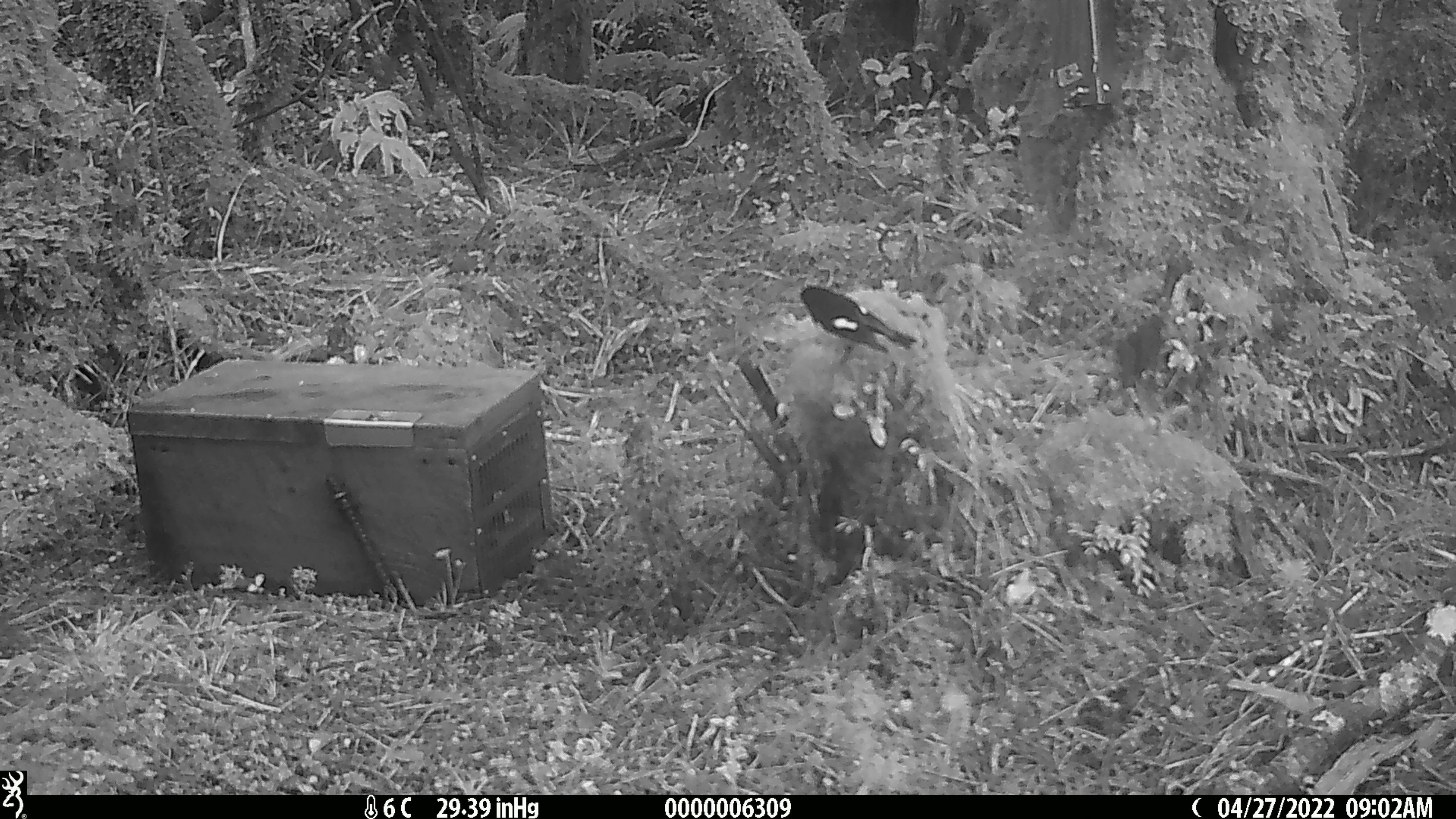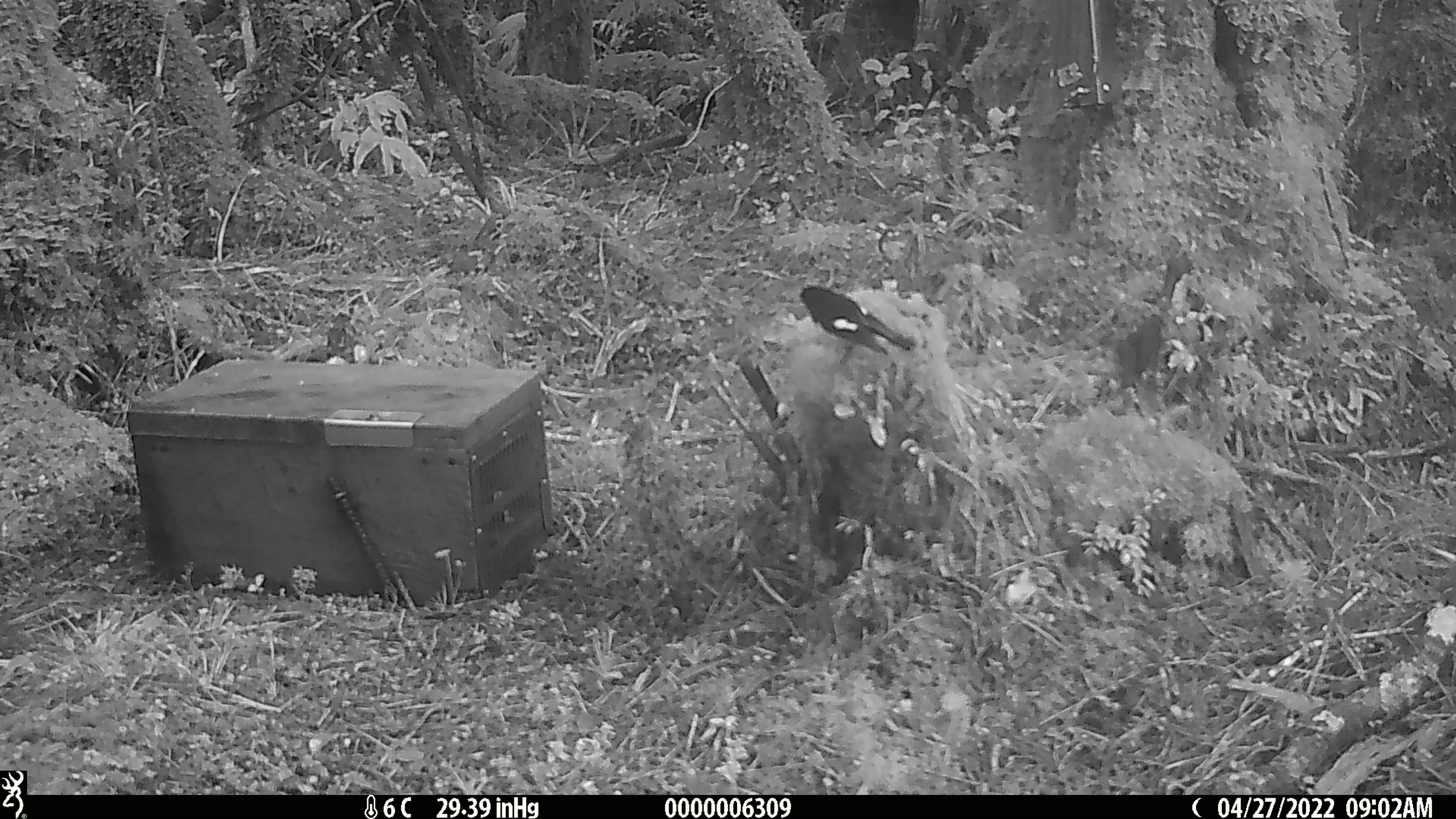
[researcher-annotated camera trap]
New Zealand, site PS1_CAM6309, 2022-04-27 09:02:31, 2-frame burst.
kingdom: Animalia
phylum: Chordata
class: Aves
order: Passeriformes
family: Petroicidae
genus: Petroica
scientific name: Petroica macrocephala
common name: tomtit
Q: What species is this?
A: Tomtit (Petroica macrocephala).